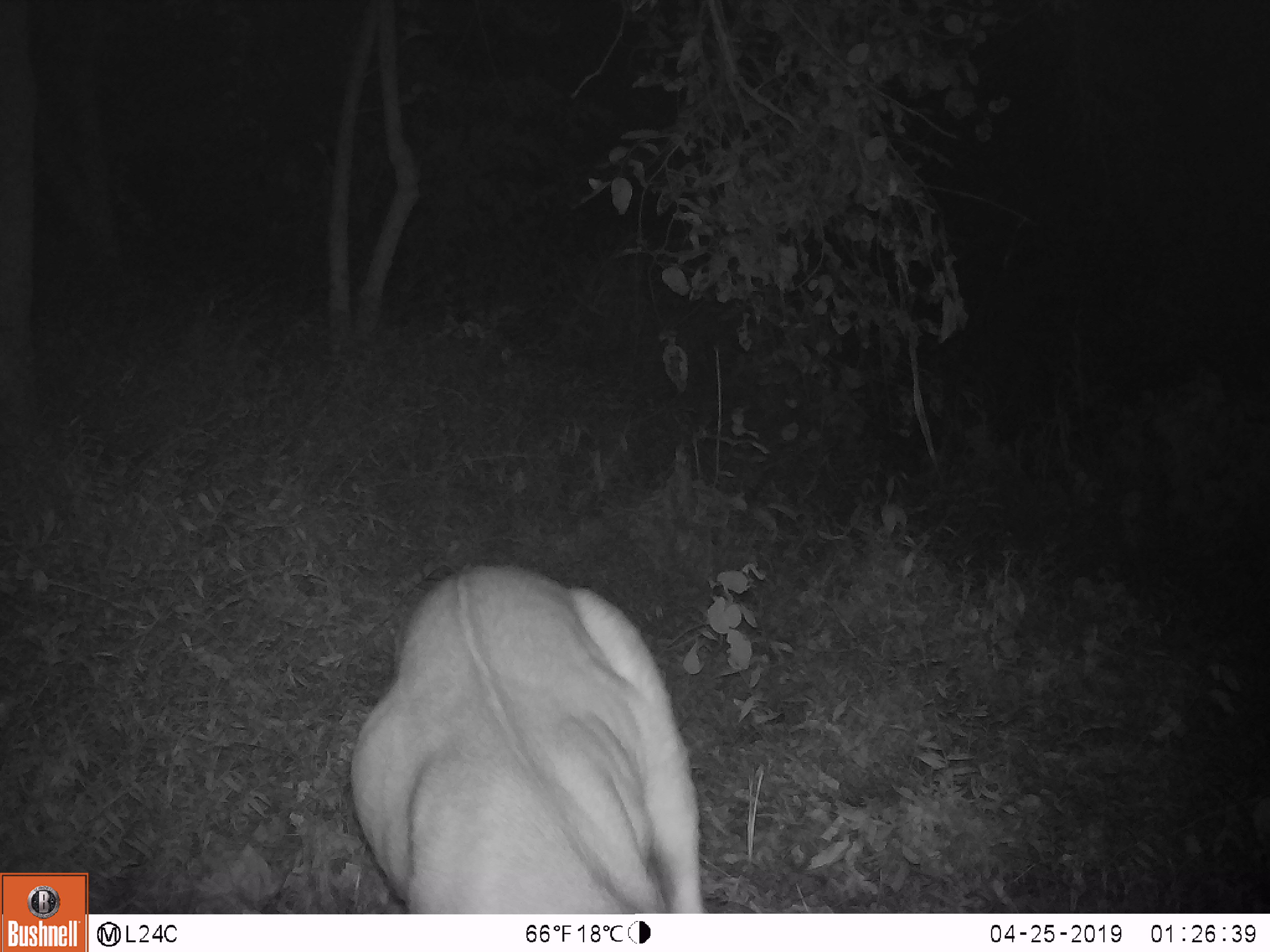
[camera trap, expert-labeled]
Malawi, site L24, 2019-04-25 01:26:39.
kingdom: Animalia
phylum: Chordata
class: Mammalia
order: Artiodactyla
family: Bovidae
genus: Tragelaphus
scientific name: Tragelaphus sylvaticus sylvaticus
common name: cape bushbuck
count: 1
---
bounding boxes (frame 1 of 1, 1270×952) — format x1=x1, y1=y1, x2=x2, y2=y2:
cape bushbuck: x1=339, y1=549, x2=727, y2=911